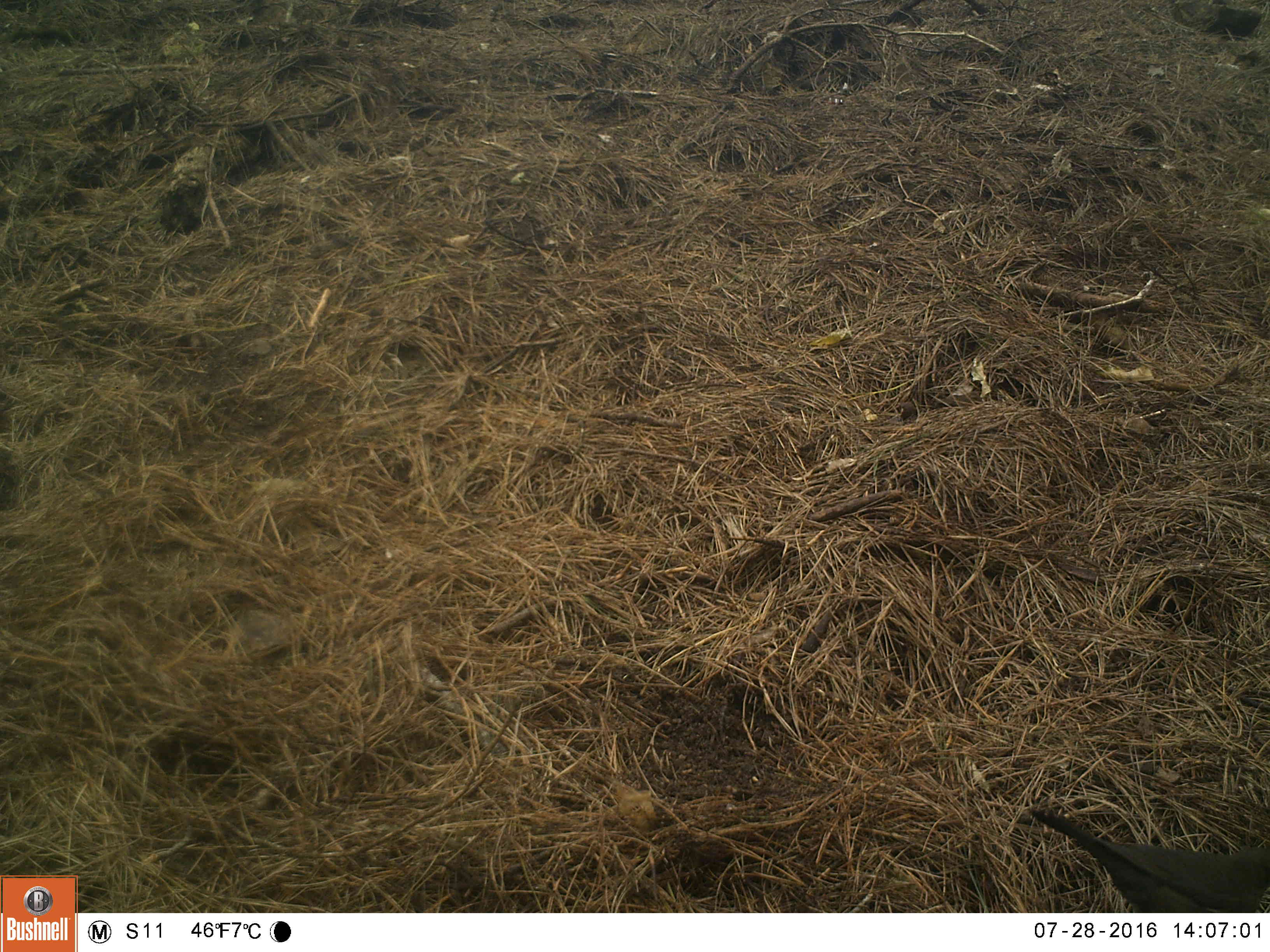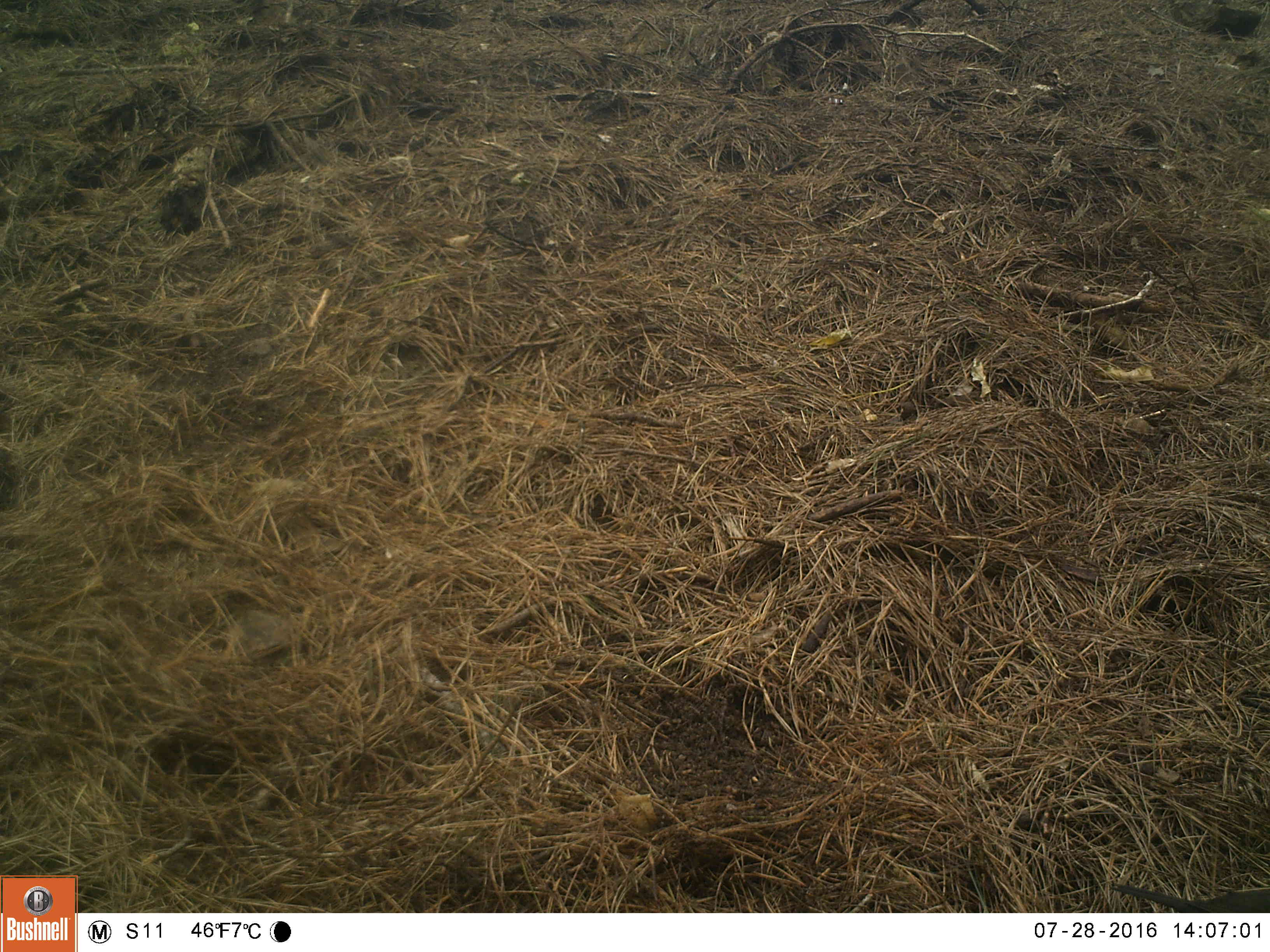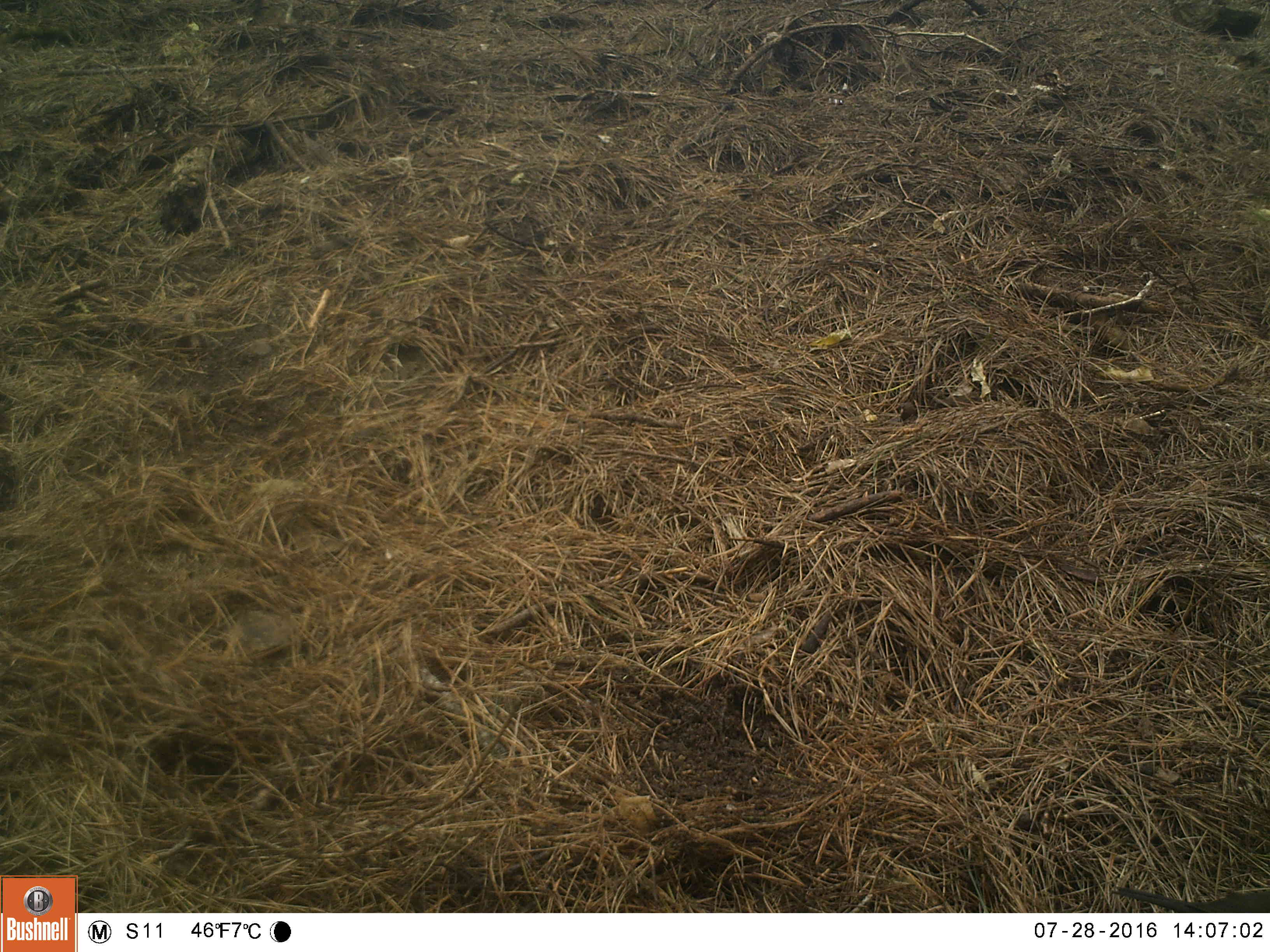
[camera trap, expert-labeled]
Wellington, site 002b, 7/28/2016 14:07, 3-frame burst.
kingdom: Animalia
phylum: Chordata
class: Aves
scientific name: Aves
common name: bird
Bird (Aves).